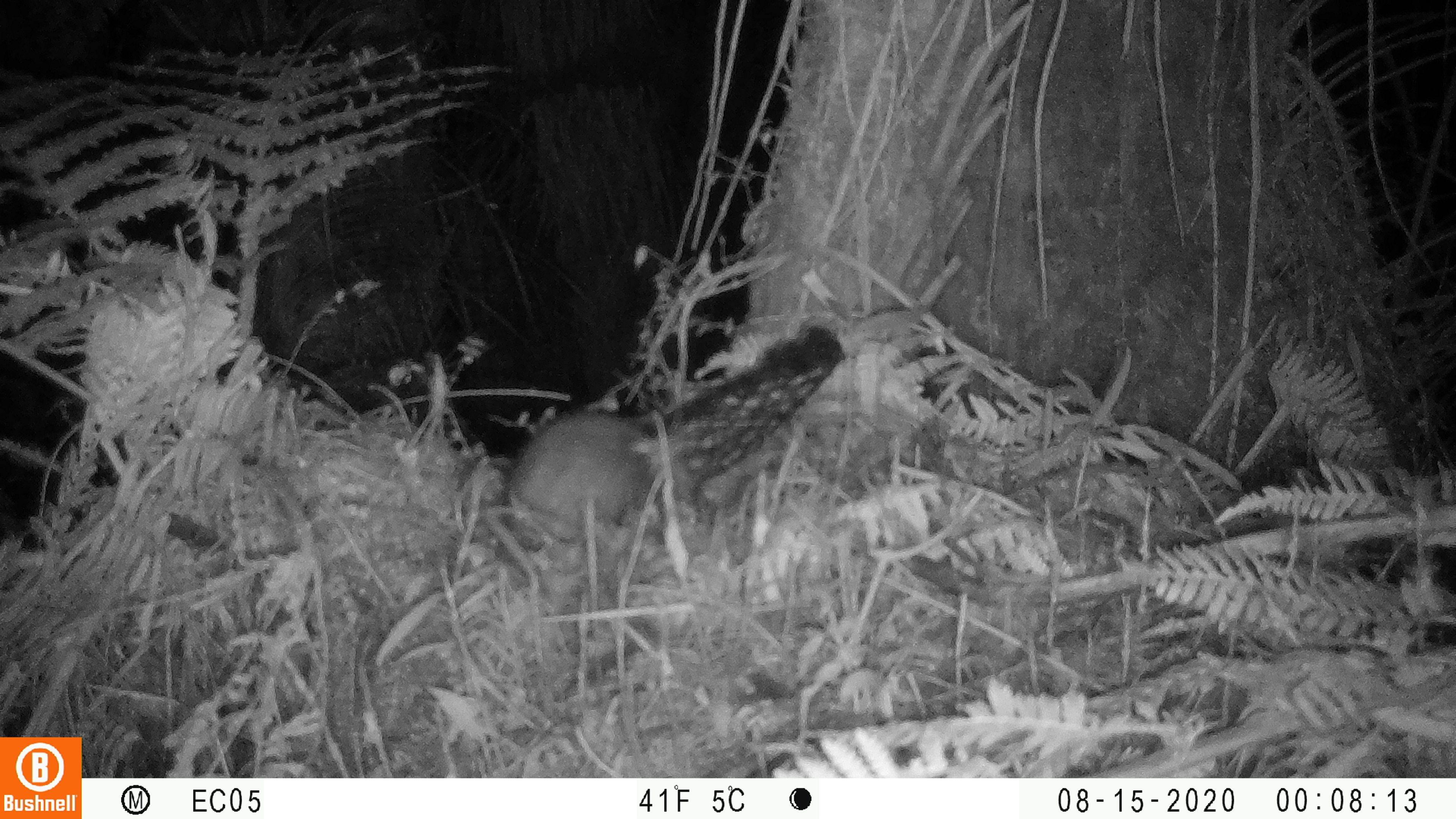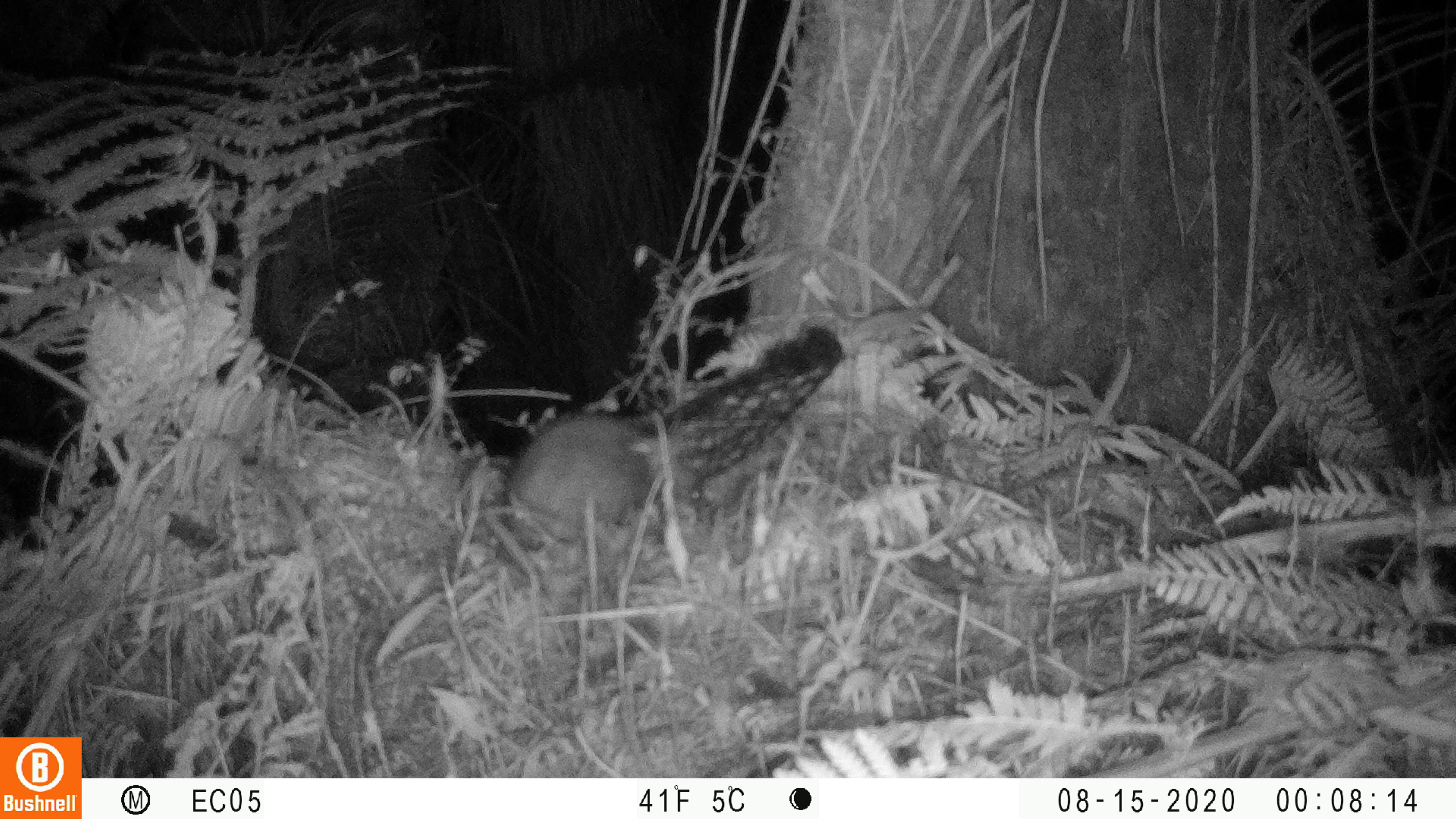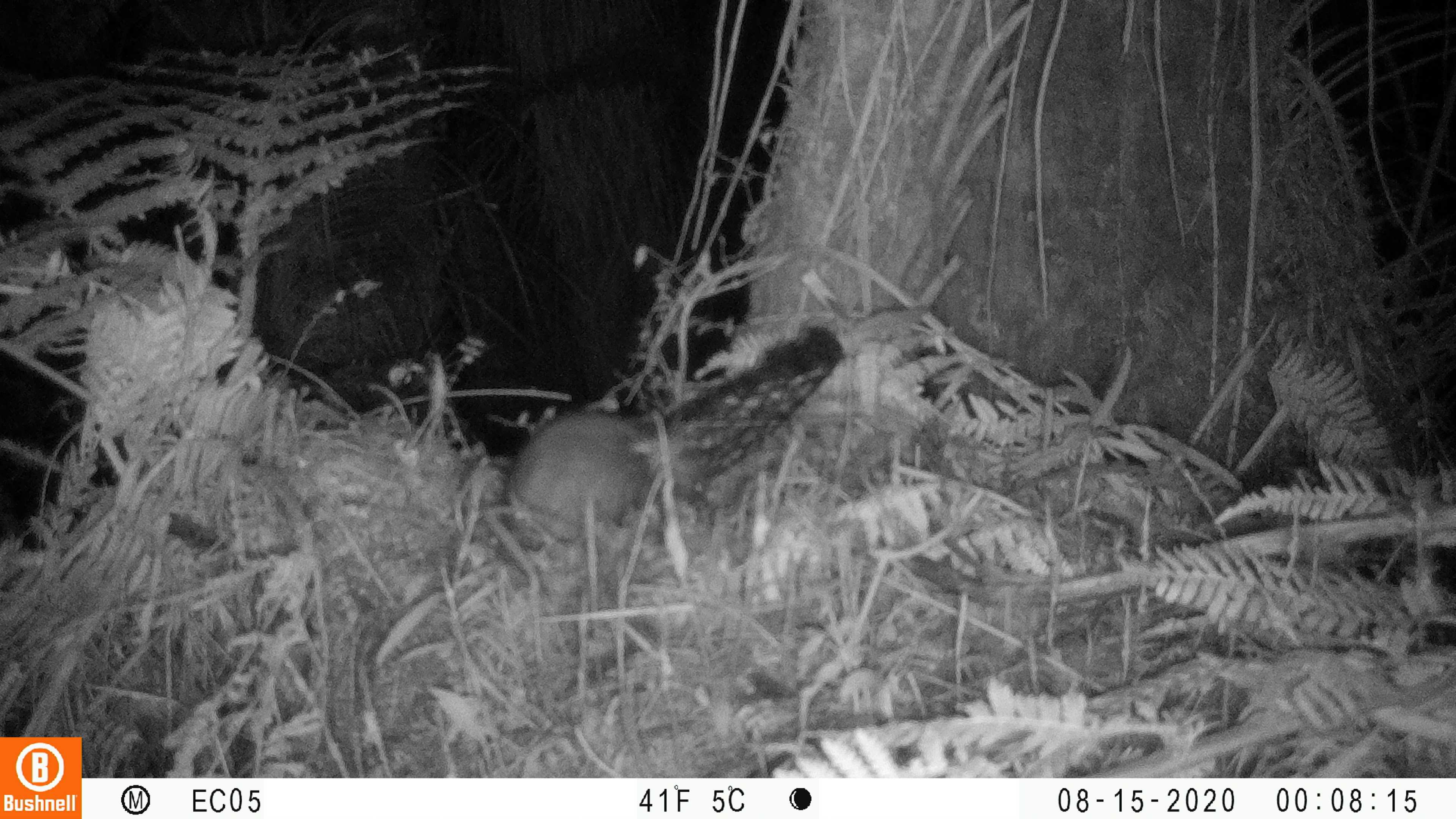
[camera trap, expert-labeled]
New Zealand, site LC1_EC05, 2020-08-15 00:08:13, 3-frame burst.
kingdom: Animalia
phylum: Chordata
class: Mammalia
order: Rodentia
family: Muridae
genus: Rattus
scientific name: Rattus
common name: rat